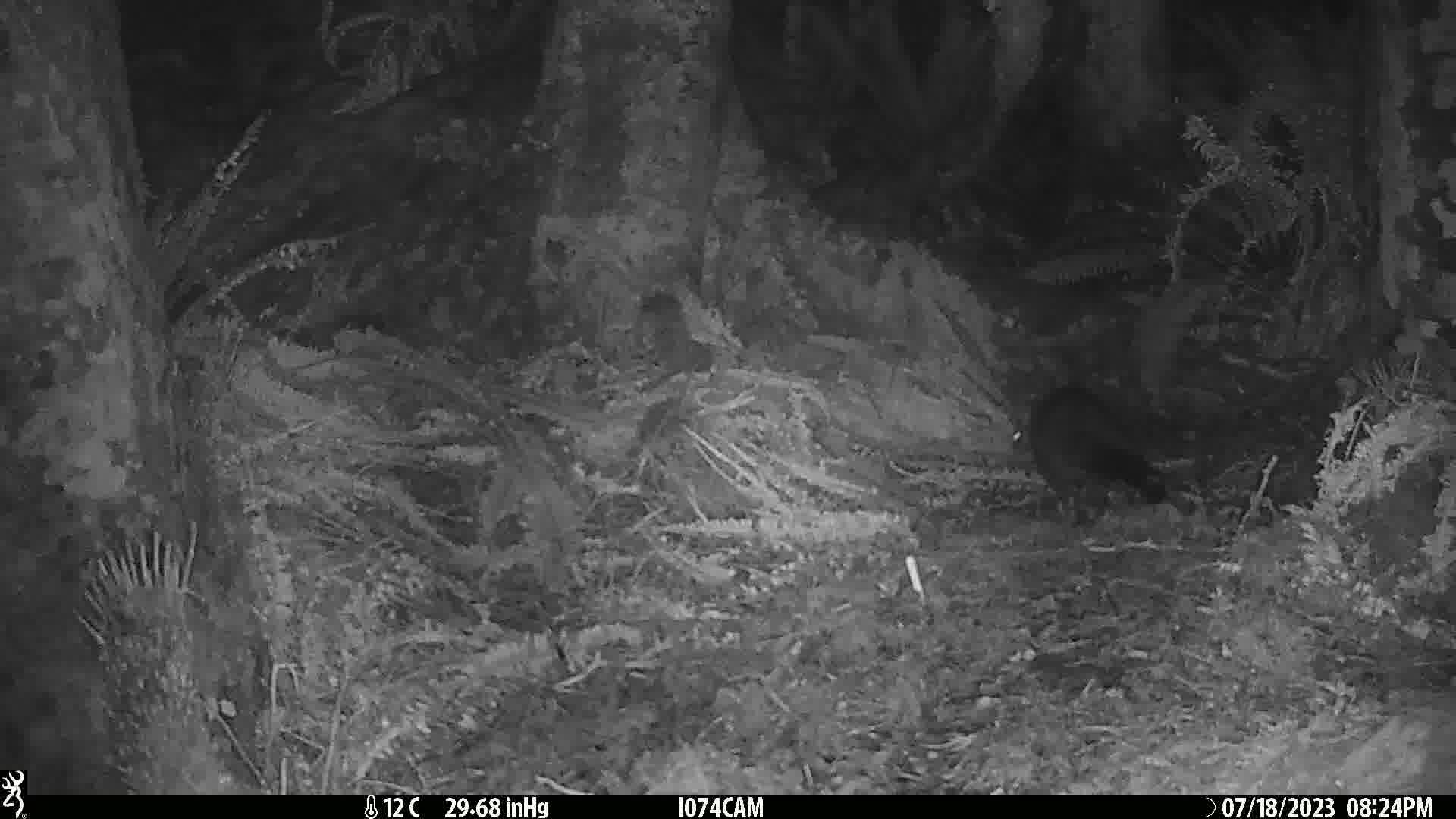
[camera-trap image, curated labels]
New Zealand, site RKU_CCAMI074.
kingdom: Animalia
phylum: Chordata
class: Mammalia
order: Diprotodontia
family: Phalangeridae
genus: Trichosurus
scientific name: Trichosurus vulpecula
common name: common brushtail possum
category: possum